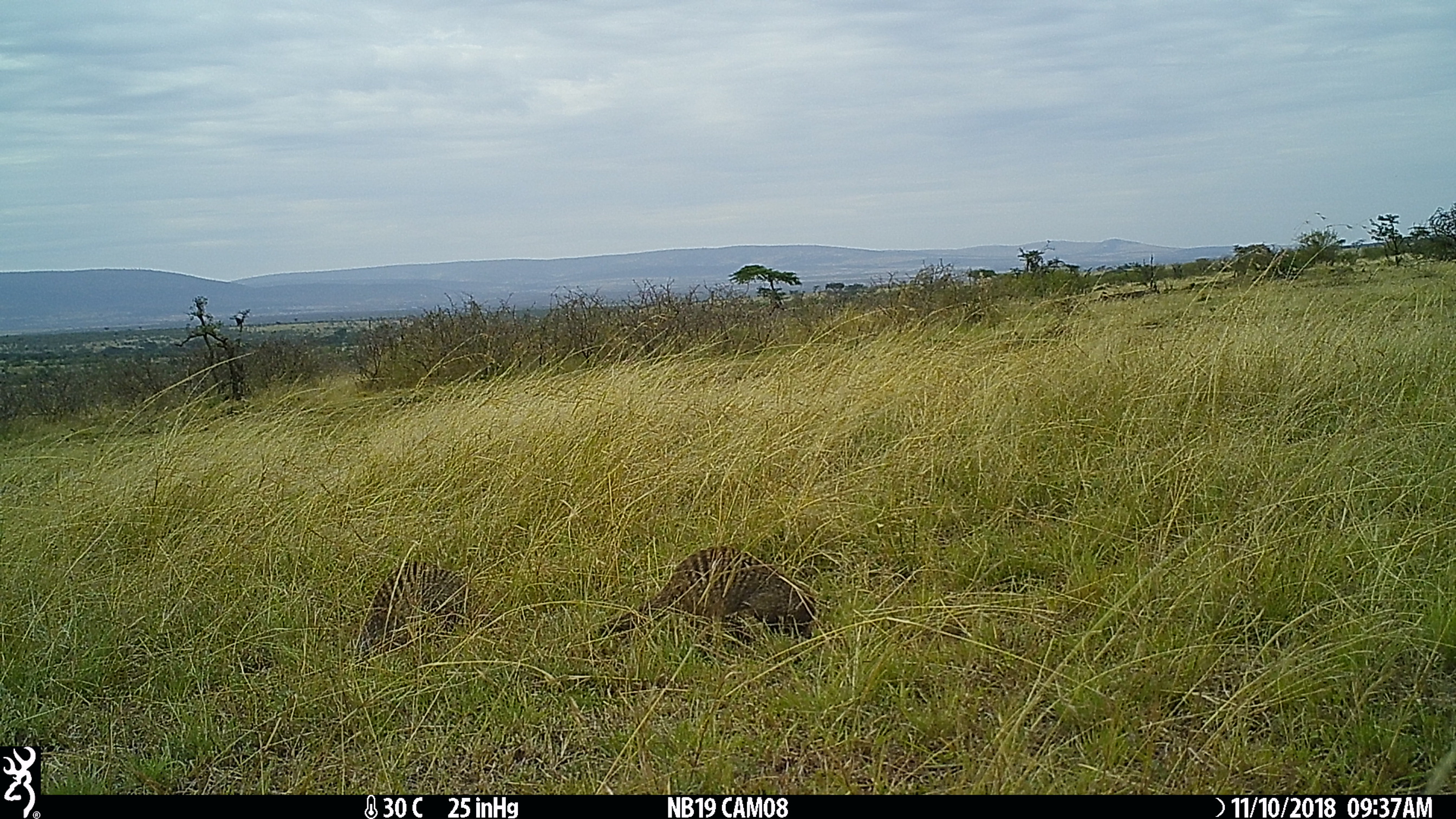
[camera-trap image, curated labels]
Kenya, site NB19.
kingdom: Animalia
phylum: Chordata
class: Mammalia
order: Carnivora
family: Herpestidae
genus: Mungos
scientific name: Mungos mungo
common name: banded mongoose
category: mongoose banded